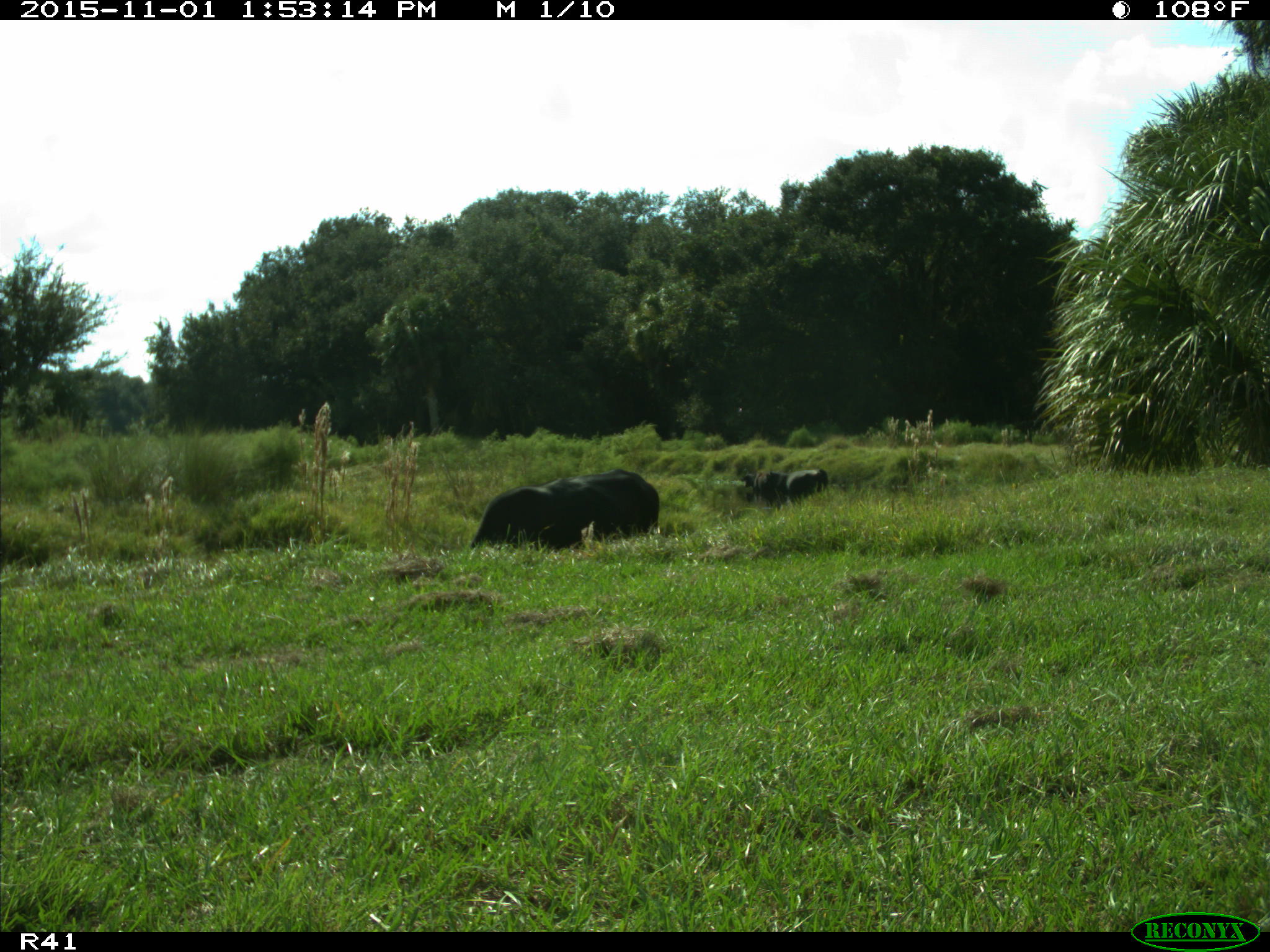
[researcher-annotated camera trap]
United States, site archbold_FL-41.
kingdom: Animalia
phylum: Chordata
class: Mammalia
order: Artiodactyla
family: Bovidae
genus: Bos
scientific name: Bos taurus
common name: domestic cow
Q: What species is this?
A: Bos taurus (domestic cow).